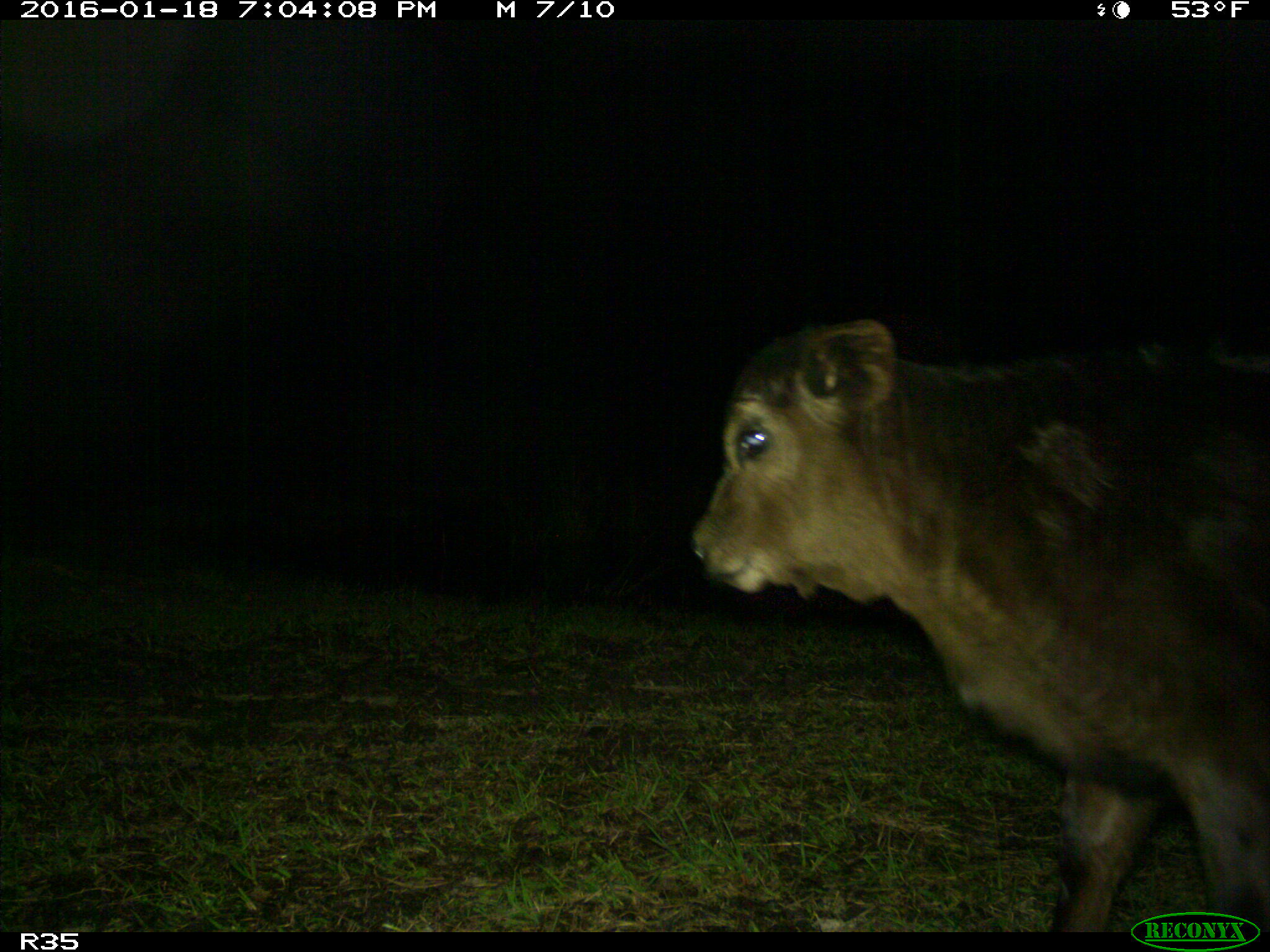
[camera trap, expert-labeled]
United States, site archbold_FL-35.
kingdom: Animalia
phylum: Chordata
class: Mammalia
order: Artiodactyla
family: Bovidae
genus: Bos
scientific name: Bos taurus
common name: domestic cow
Bos taurus (domestic cow).